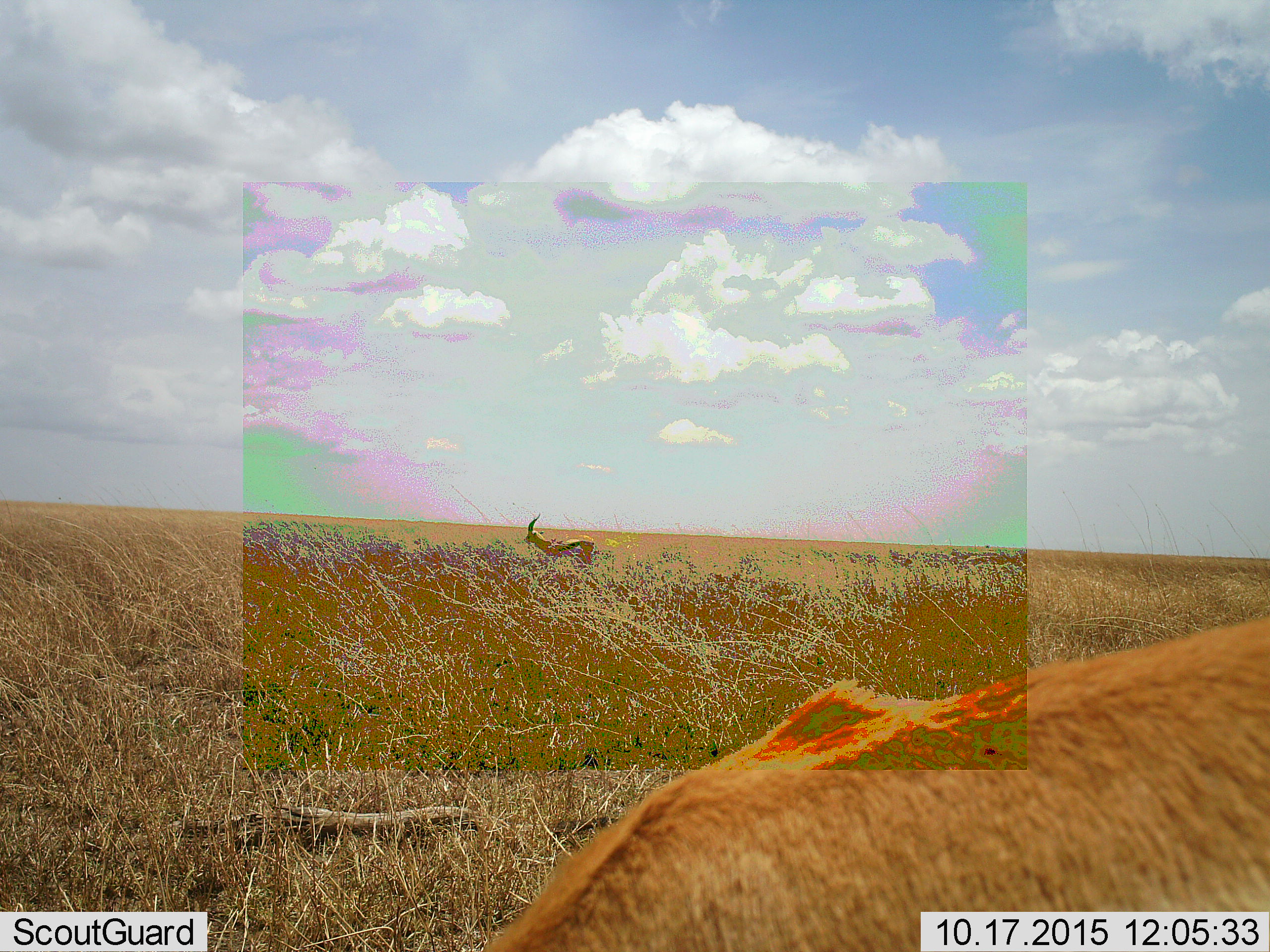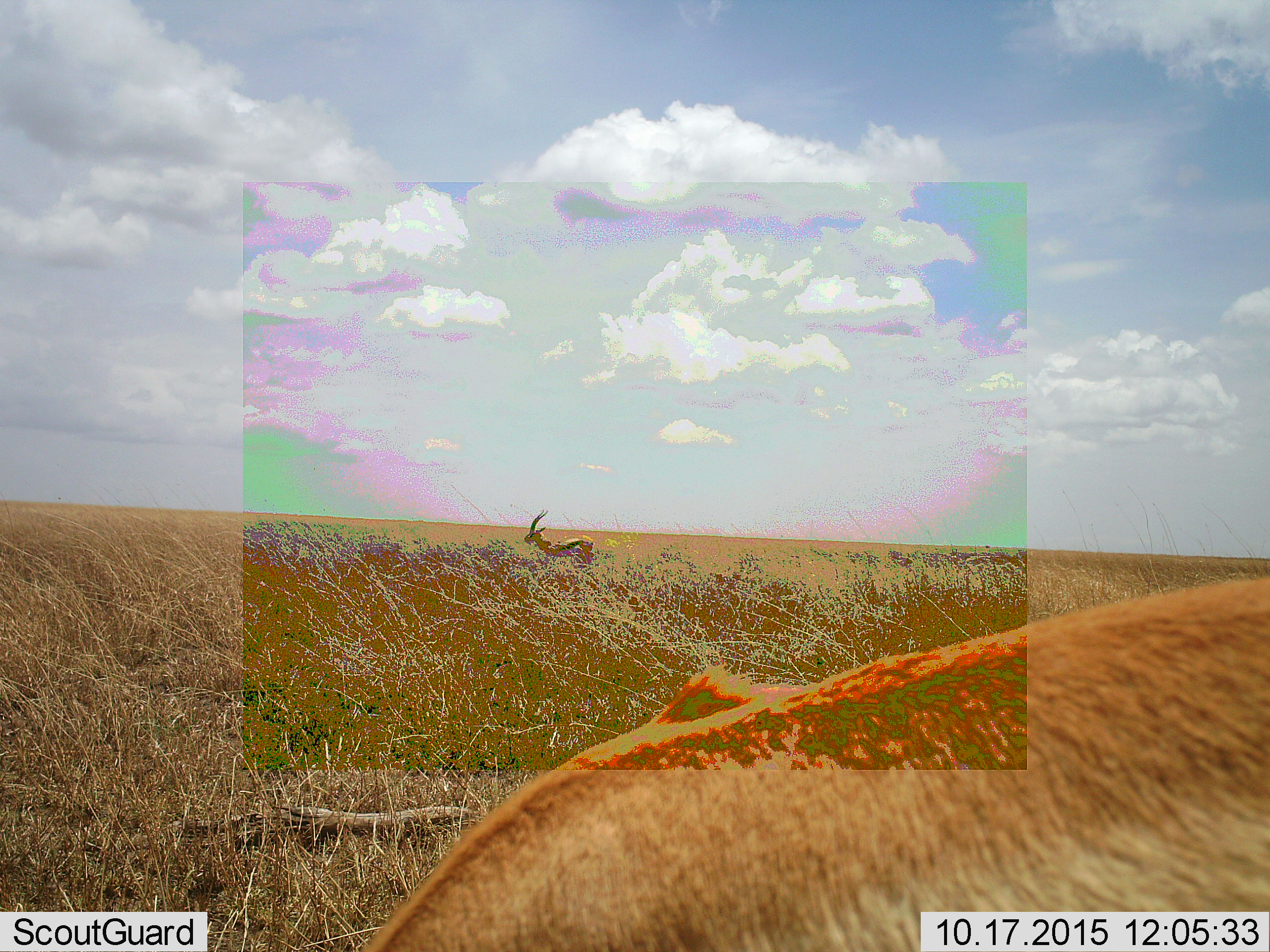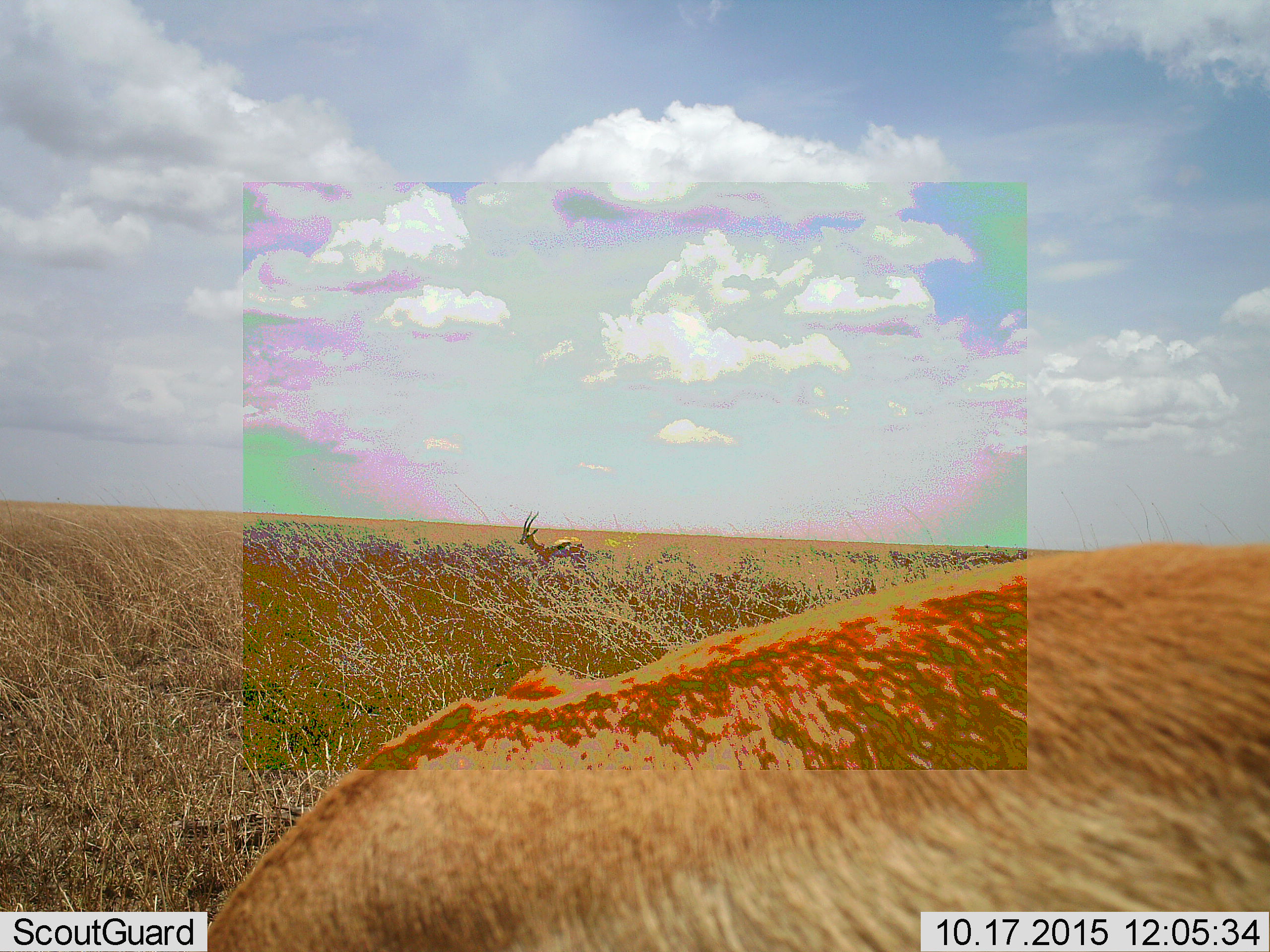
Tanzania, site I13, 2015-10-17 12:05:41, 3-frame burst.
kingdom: Animalia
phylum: Chordata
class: Mammalia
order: Artiodactyla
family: Bovidae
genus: Eudorcas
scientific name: Eudorcas thomsonii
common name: thomson's gazelle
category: gazellethomsons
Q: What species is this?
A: Gazellethomsons (thomson's gazelle) (Eudorcas thomsonii).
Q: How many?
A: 2.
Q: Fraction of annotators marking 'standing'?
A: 88%.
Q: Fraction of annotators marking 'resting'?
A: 0%.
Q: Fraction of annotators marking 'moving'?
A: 25%.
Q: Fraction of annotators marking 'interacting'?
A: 12%.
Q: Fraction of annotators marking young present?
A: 0%.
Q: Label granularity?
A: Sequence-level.